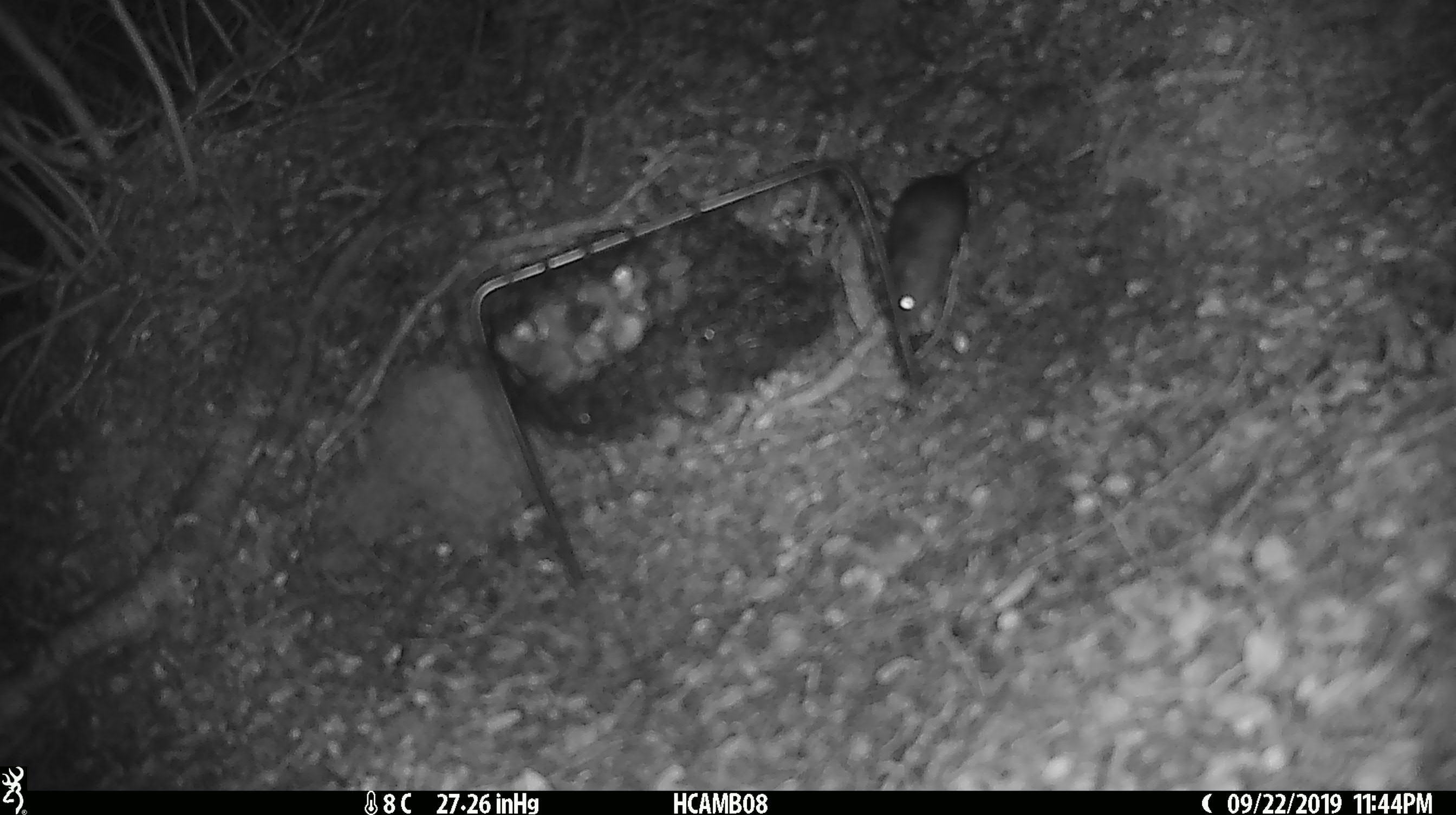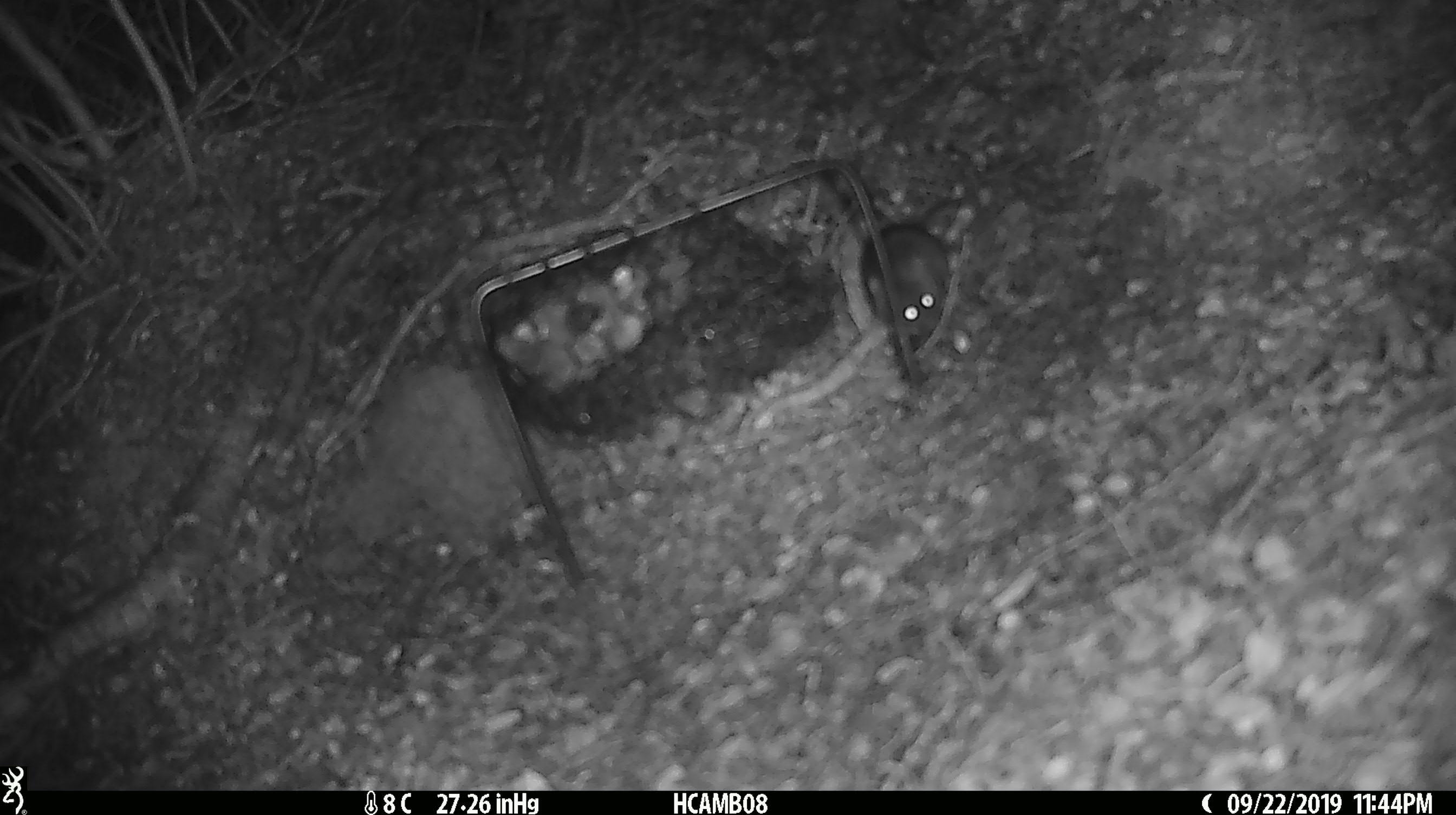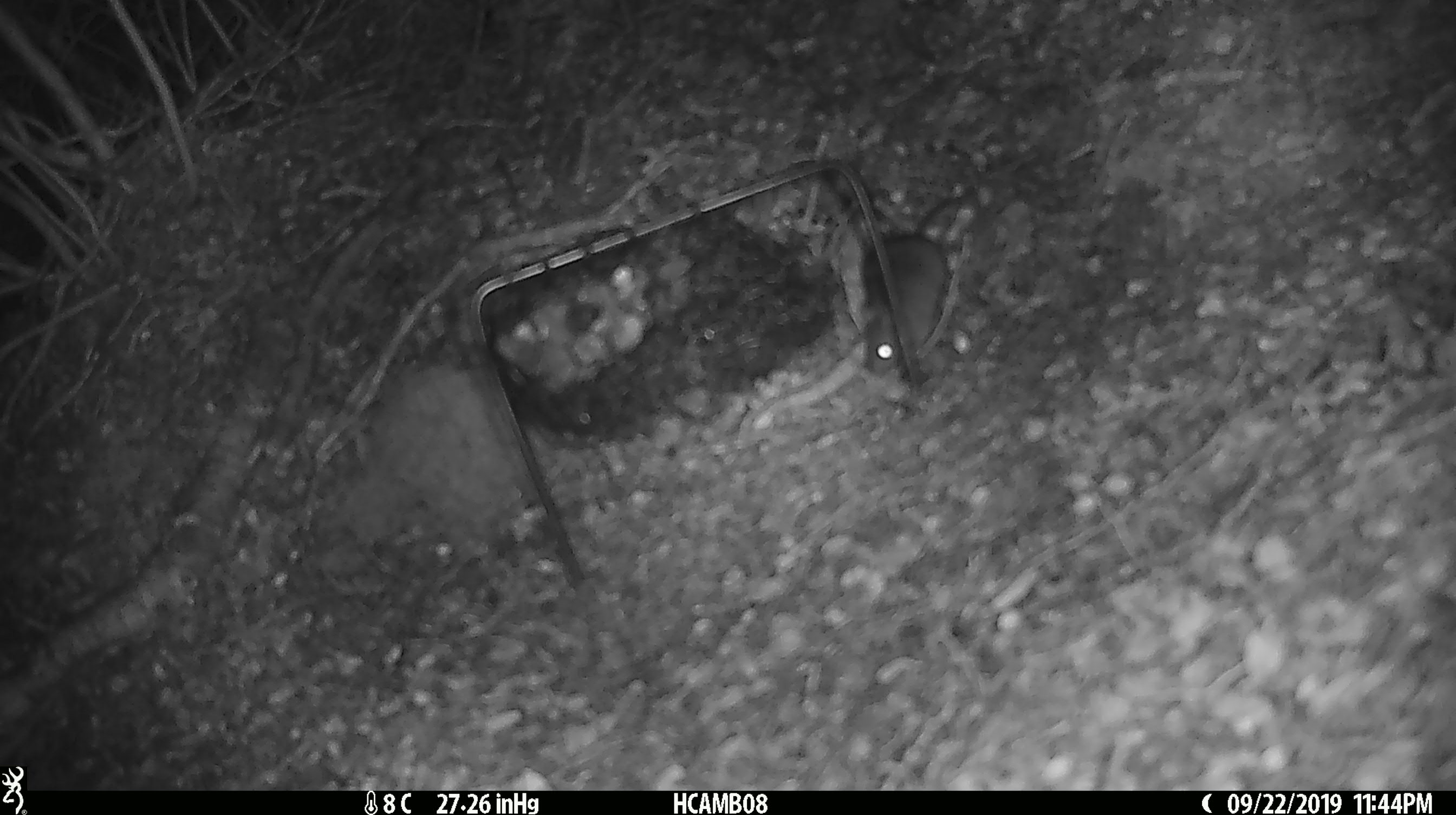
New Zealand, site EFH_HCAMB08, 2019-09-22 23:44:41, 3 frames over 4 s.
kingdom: Animalia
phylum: Chordata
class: Mammalia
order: Rodentia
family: Muridae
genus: Mus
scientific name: Mus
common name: mouse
Mouse (Mus).